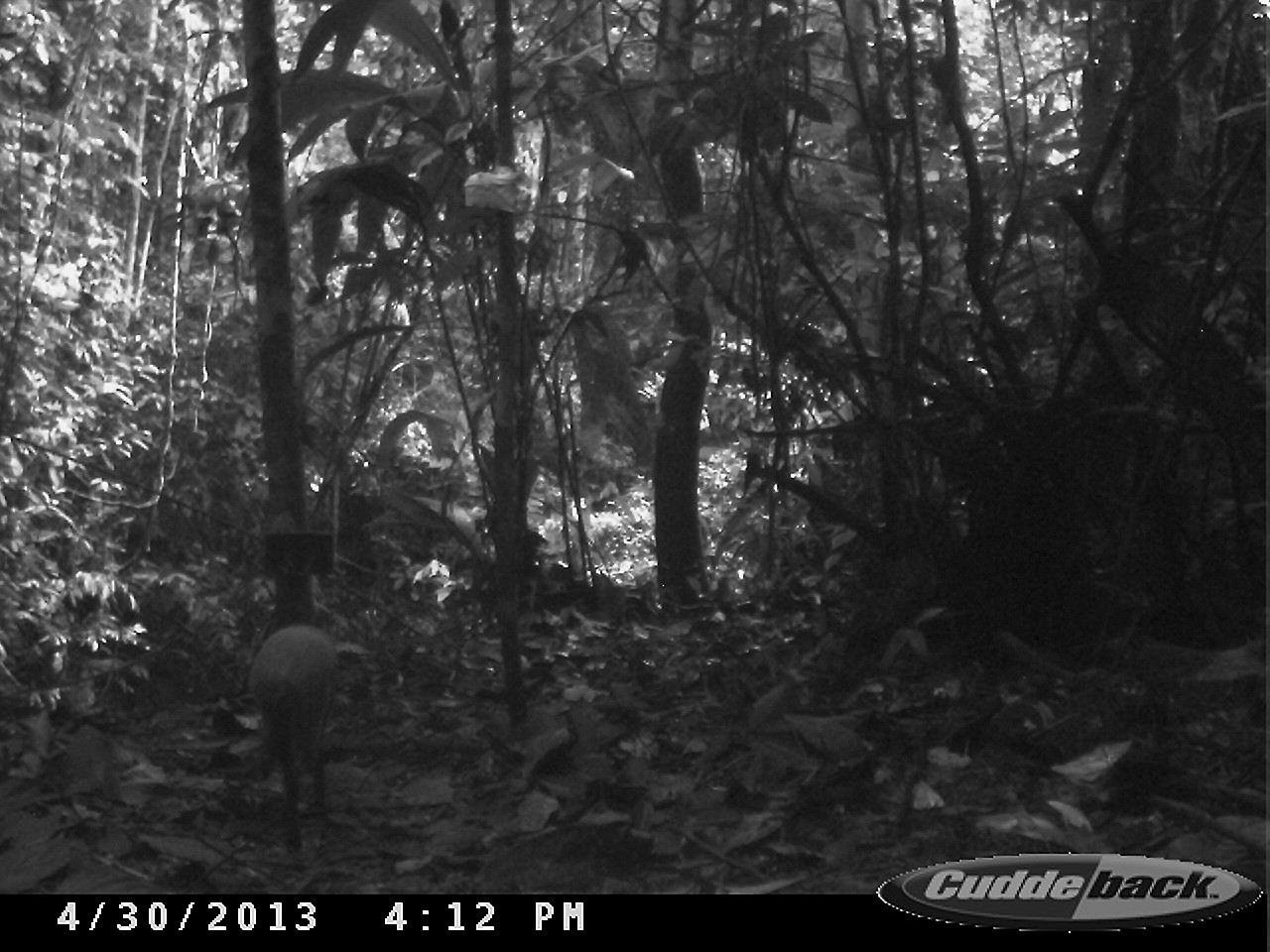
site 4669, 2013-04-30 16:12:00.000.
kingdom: Animalia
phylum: Chordata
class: Mammalia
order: Rodentia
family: Dasyproctidae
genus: Dasyprocta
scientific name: Dasyprocta leporina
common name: red-rumped agouti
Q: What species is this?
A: Dasyprocta leporina (red-rumped agouti).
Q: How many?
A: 1.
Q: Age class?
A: Adult.